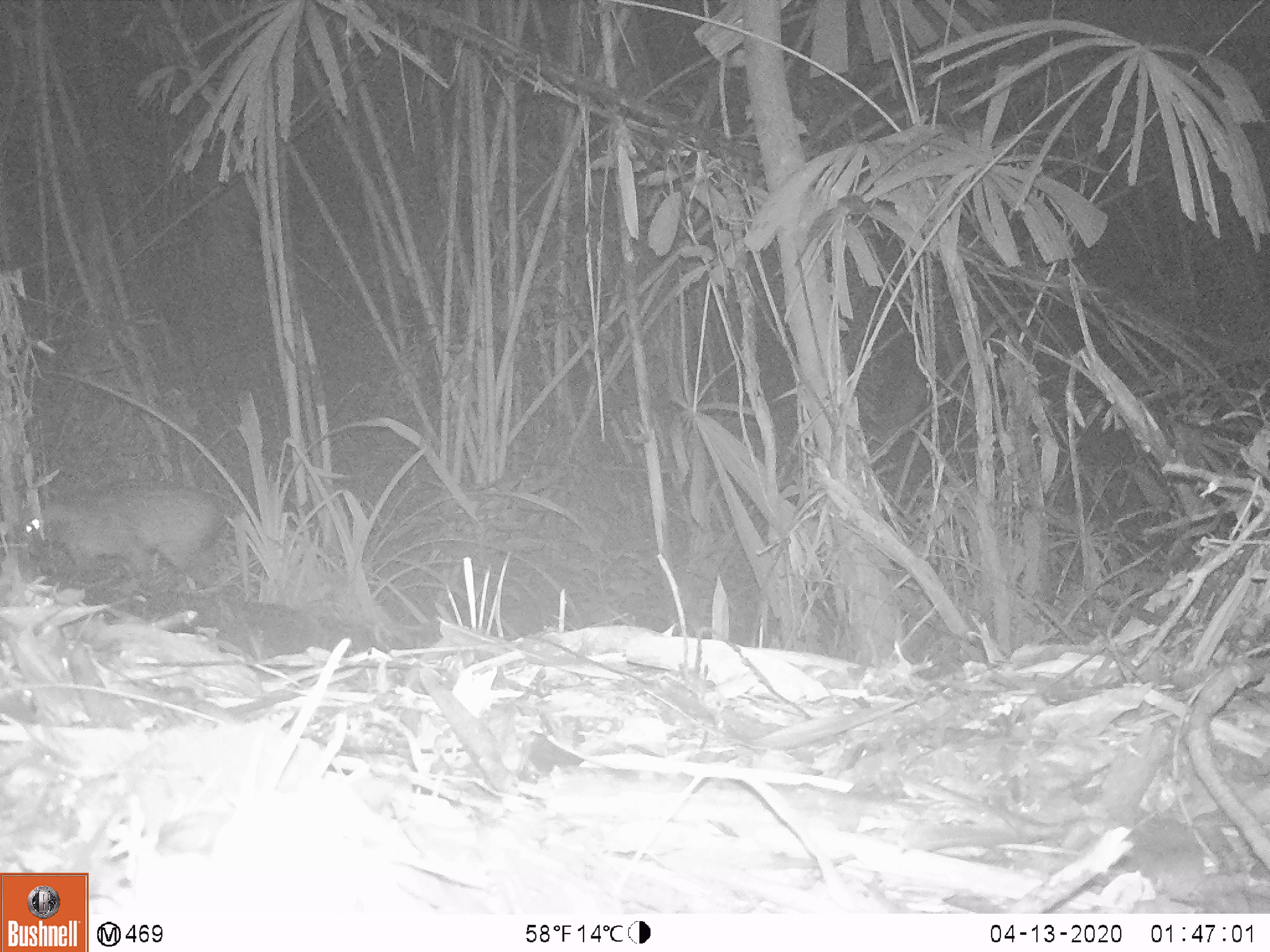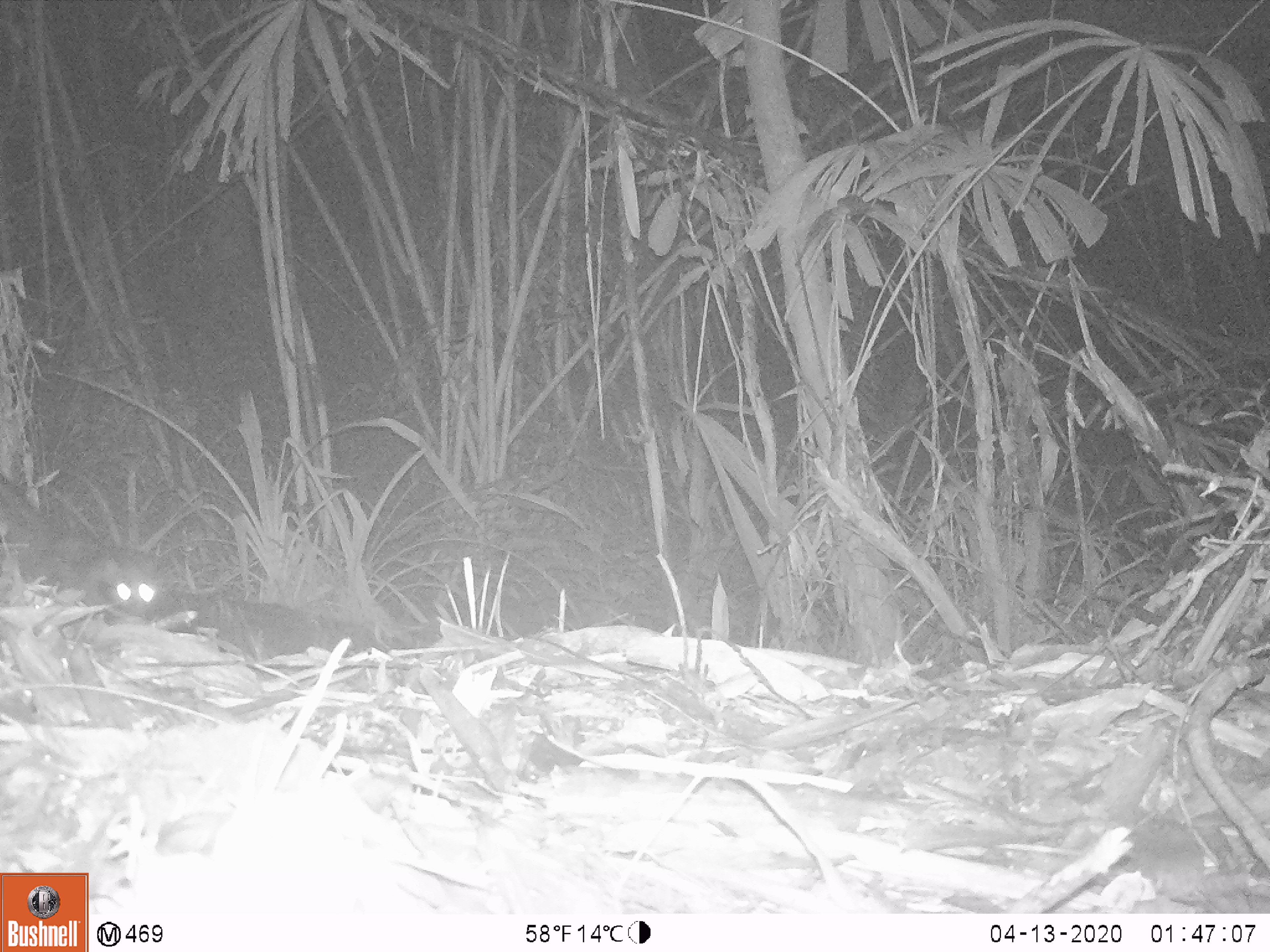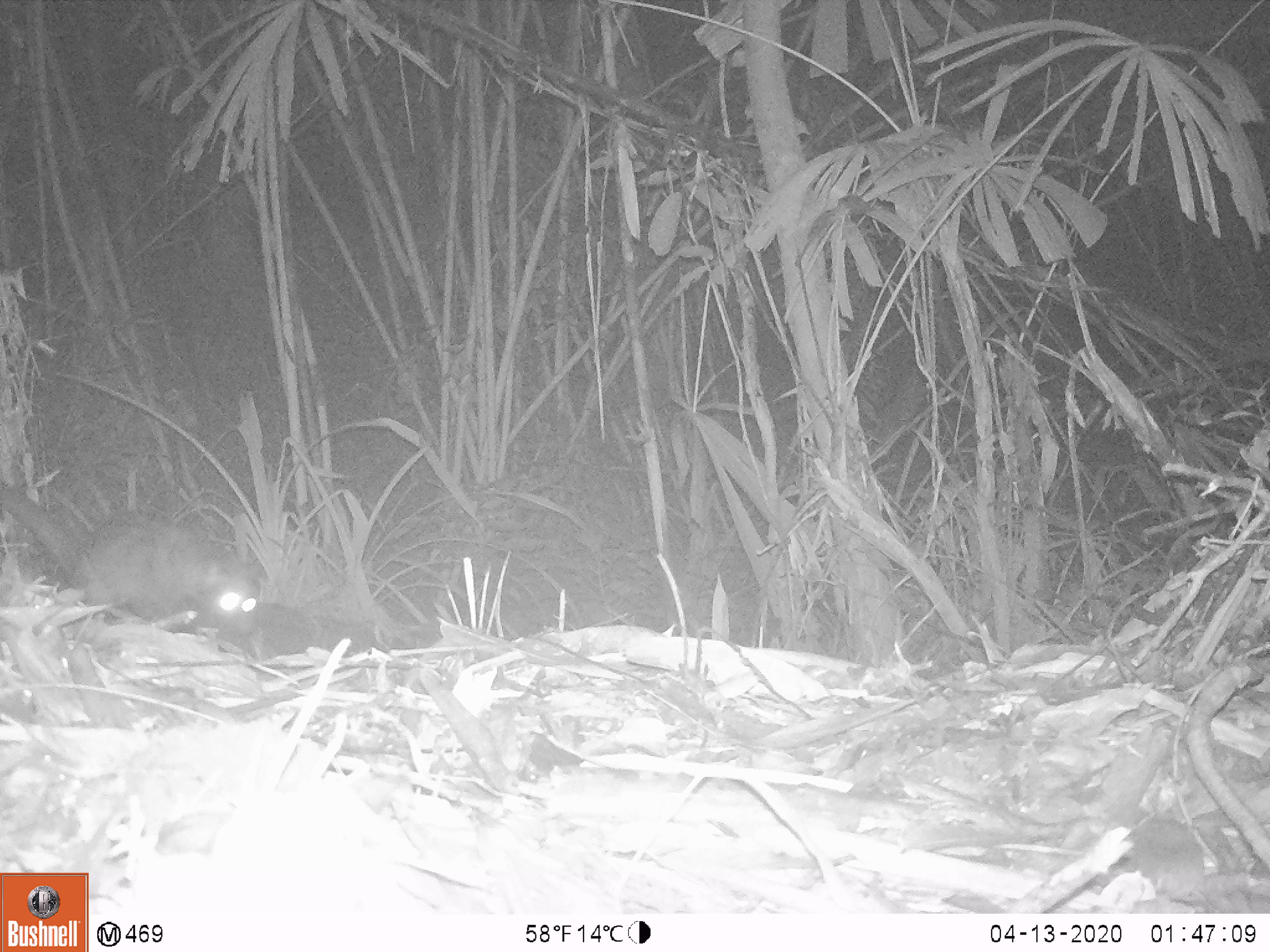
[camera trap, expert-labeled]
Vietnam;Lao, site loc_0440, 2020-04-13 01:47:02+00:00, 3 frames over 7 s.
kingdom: Animalia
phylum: Chordata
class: Mammalia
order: Carnivora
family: Viverridae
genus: Paradoxurus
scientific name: Paradoxurus hermaphroditus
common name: common palm civet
Common palm civet (Paradoxurus hermaphroditus). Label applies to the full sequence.